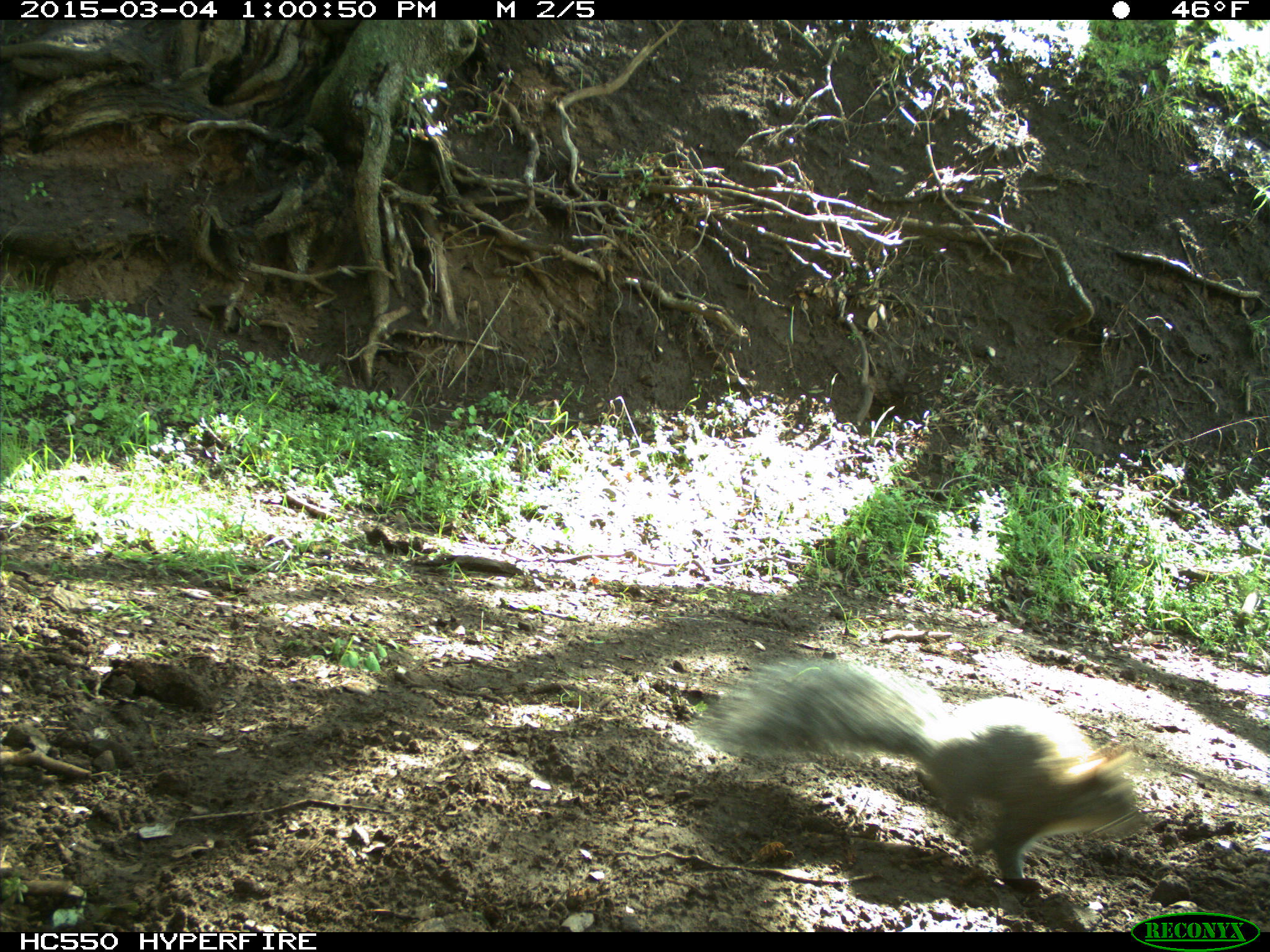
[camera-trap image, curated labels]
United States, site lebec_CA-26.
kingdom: Animalia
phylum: Chordata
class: Mammalia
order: Rodentia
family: Sciuridae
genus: Sciurus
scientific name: Sciurus carolinensis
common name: eastern gray squirrel